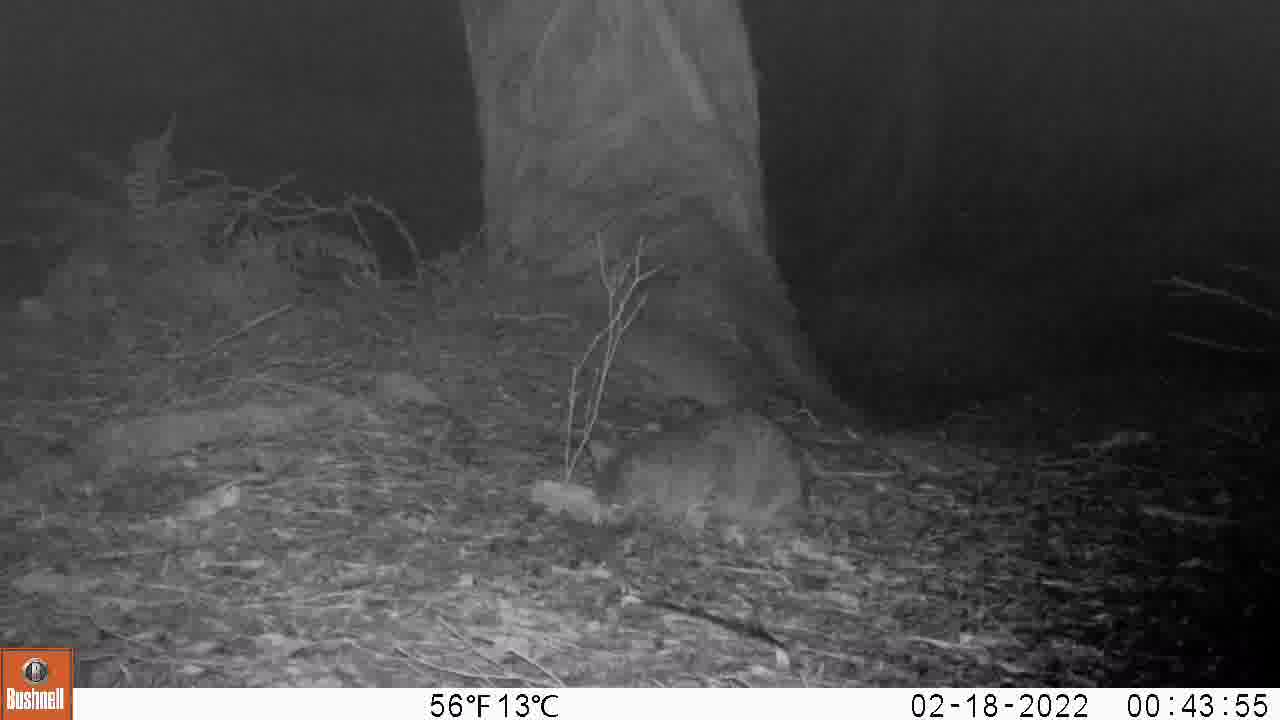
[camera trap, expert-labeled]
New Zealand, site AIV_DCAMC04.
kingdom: Animalia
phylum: Chordata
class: Mammalia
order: Carnivora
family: Felidae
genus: Felis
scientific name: Felis catus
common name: domestic cat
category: cat